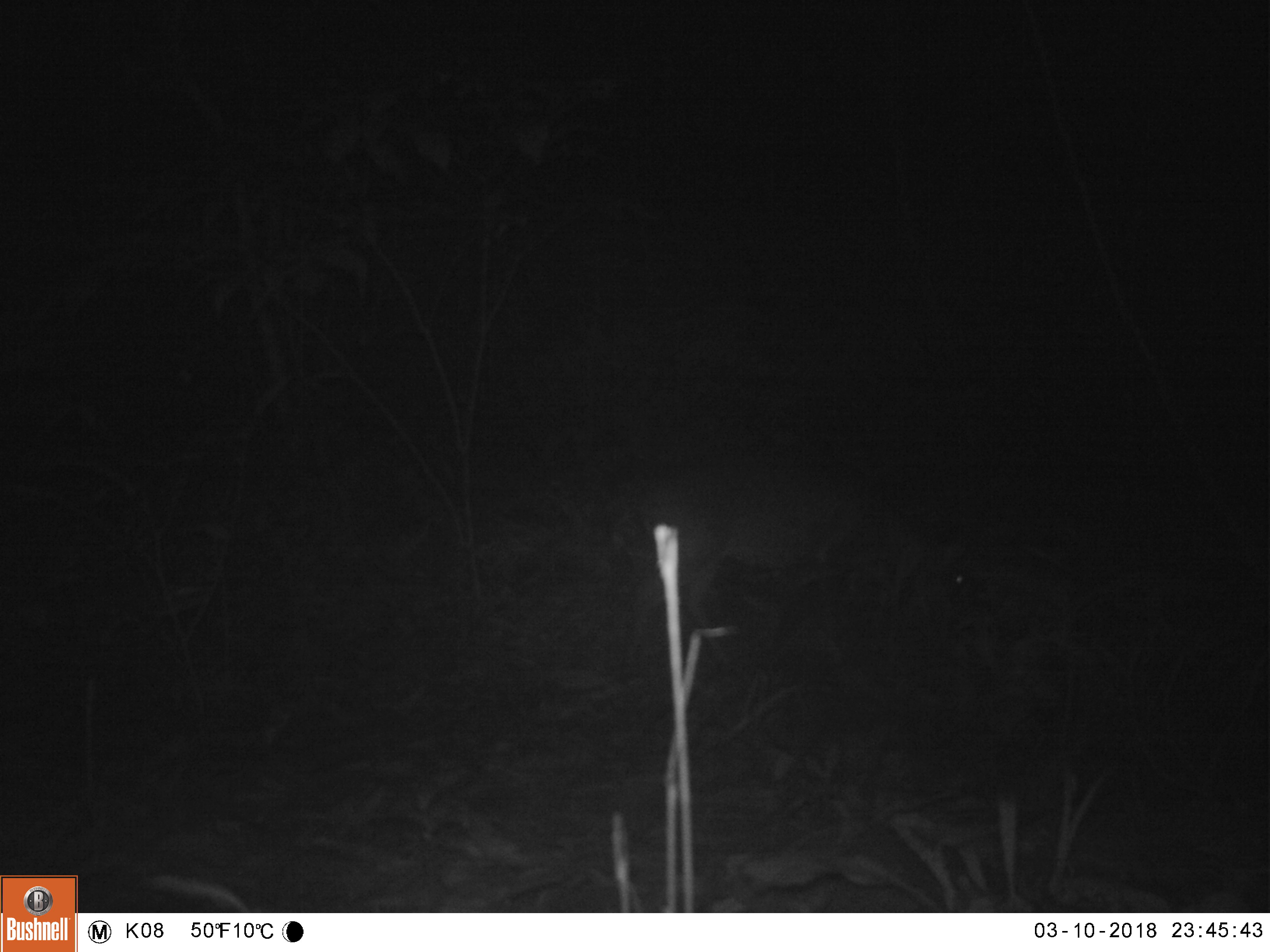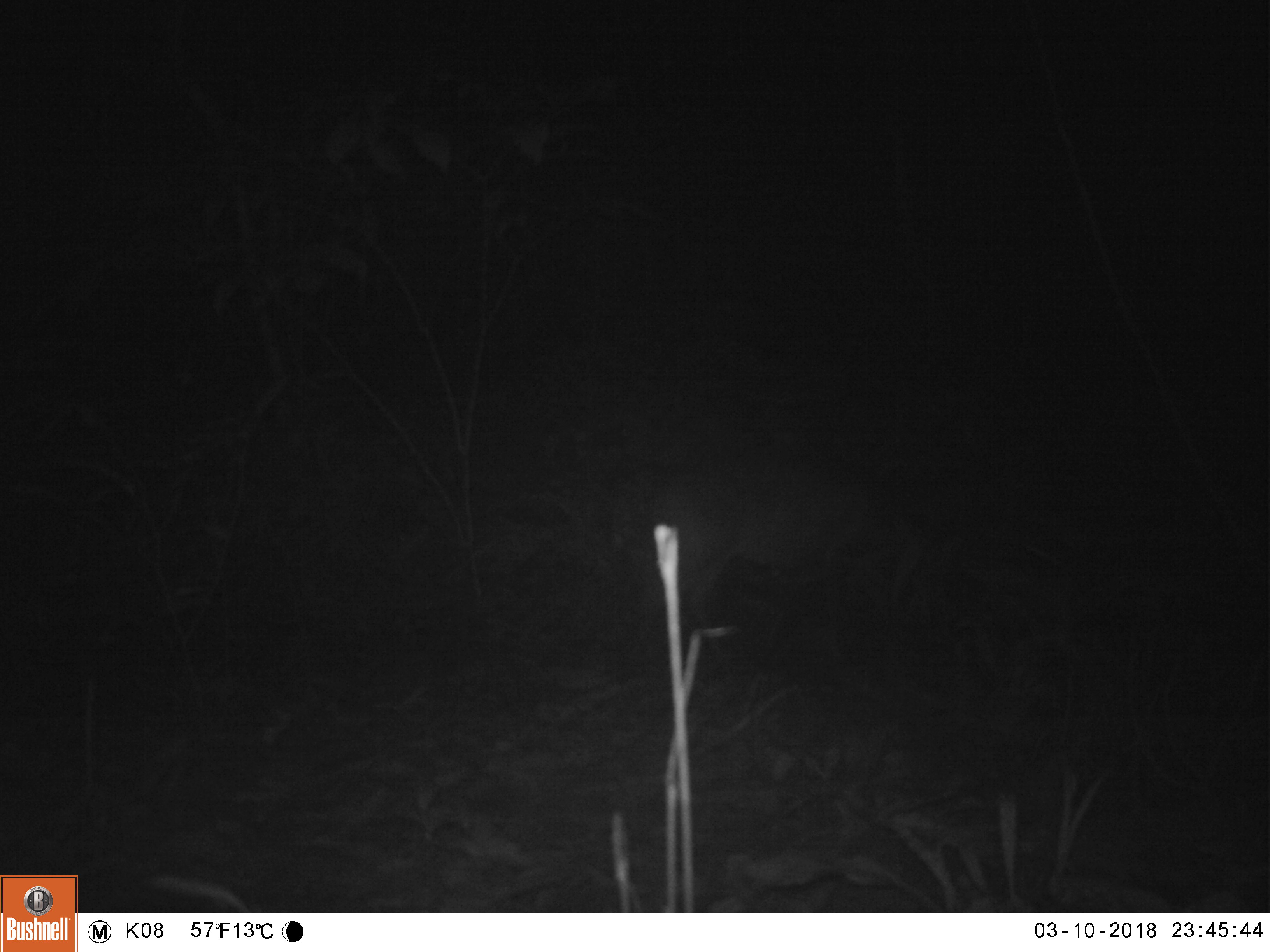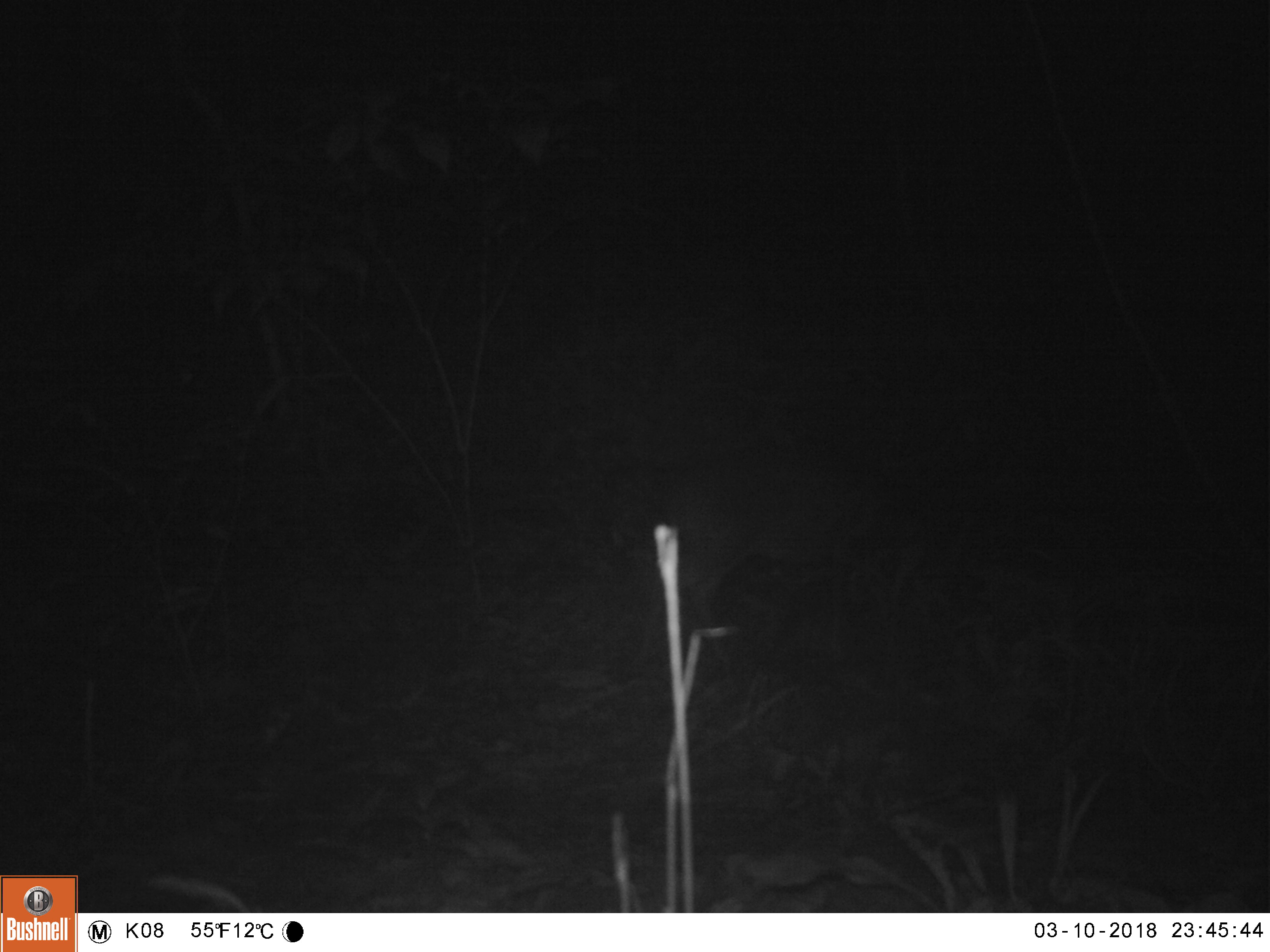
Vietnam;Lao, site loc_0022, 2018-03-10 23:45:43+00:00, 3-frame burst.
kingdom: Animalia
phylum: Chordata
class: Mammalia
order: Artiodactyla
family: Cervidae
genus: Muntiacus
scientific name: Muntiacus vuquangensis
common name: large-antlered muntjac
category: large antlered muntjac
Large antlered muntjac (large-antlered muntjac) (Muntiacus vuquangensis). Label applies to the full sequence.